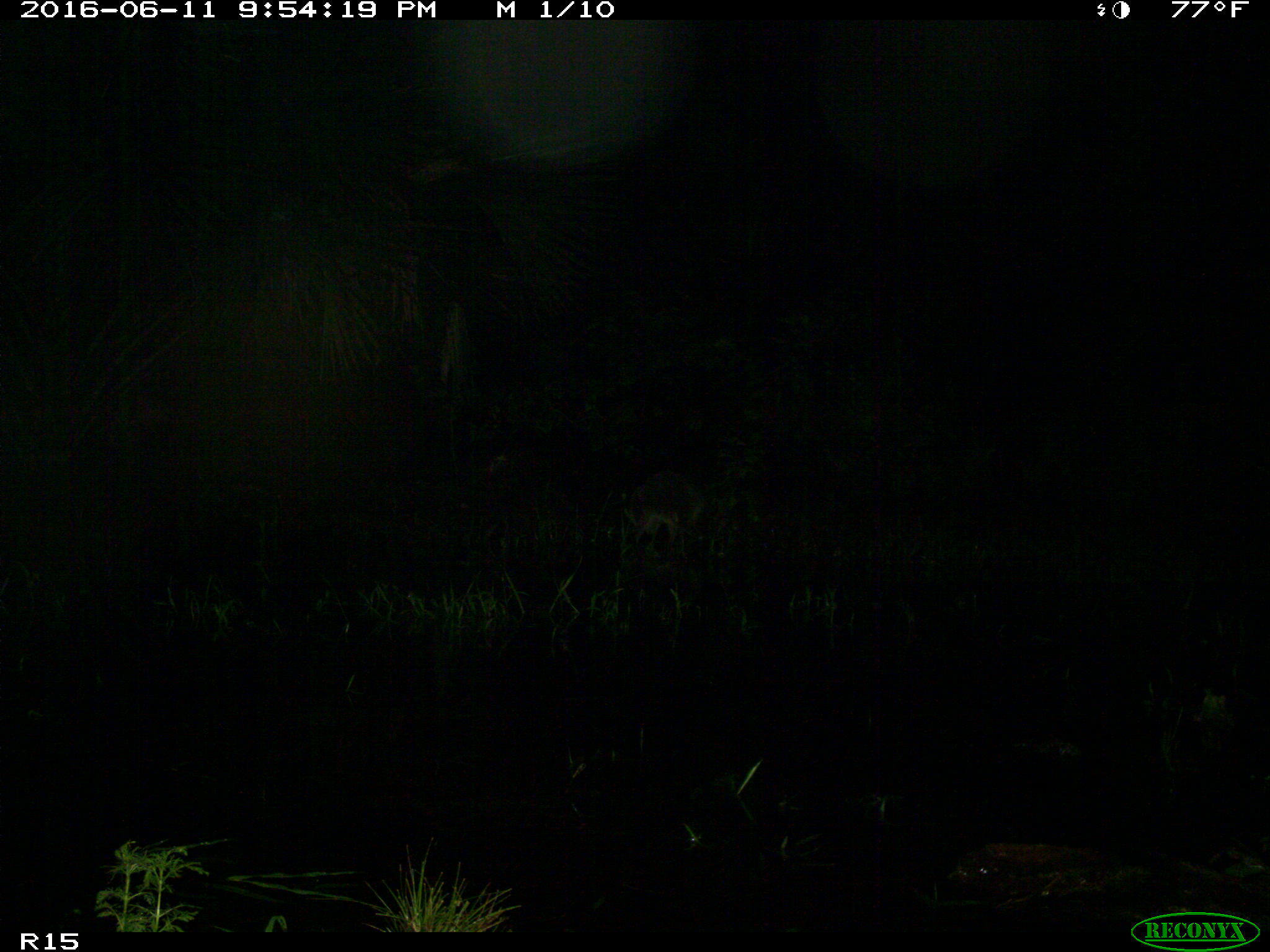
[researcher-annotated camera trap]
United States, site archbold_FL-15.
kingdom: Animalia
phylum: Chordata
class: Mammalia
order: Carnivora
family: Procyonidae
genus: Procyon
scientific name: Procyon lotor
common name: common raccoon